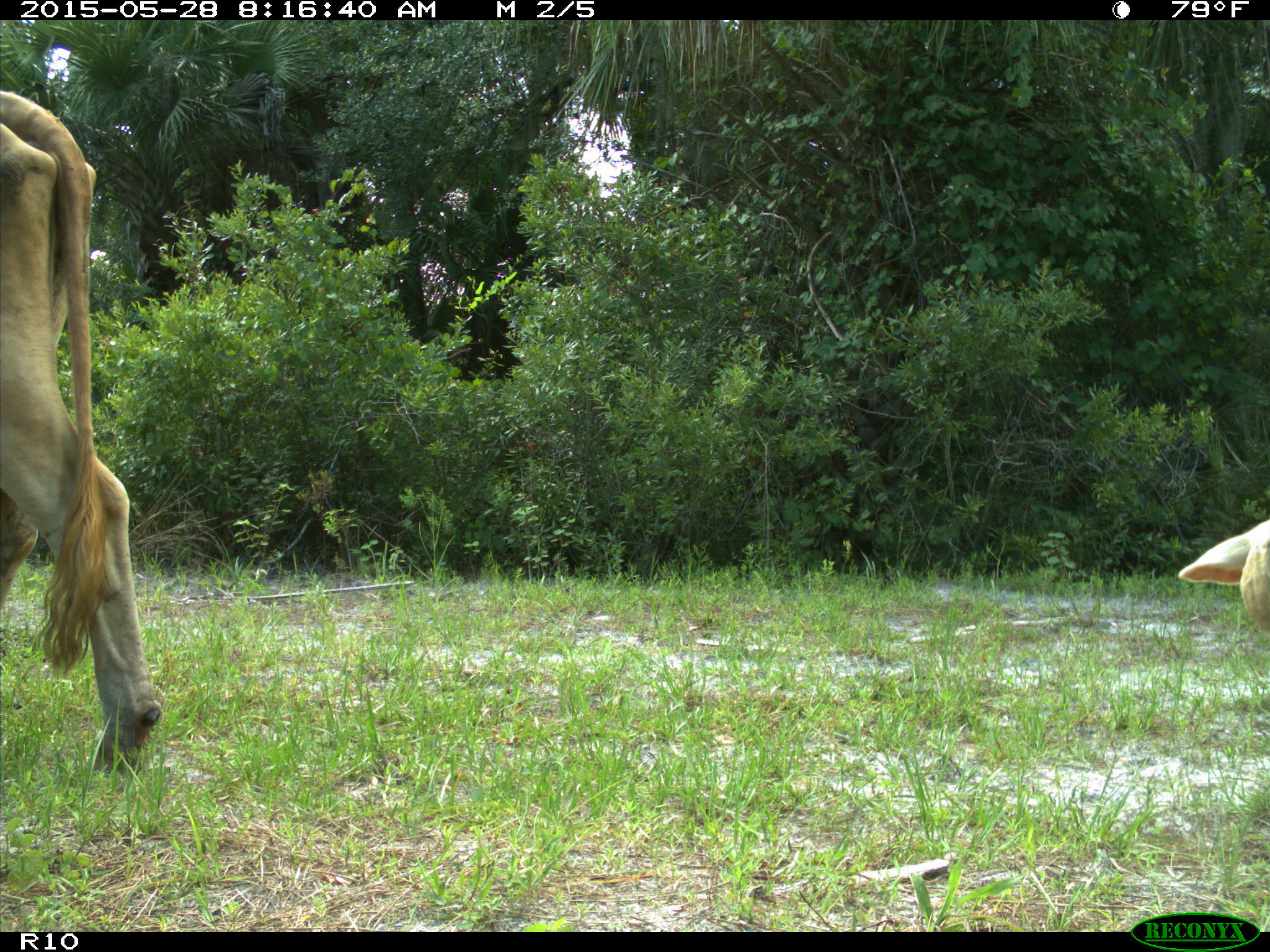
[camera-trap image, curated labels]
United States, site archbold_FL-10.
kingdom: Animalia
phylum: Chordata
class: Mammalia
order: Artiodactyla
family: Bovidae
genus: Bos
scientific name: Bos taurus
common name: domestic cow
Bos taurus (domestic cow).